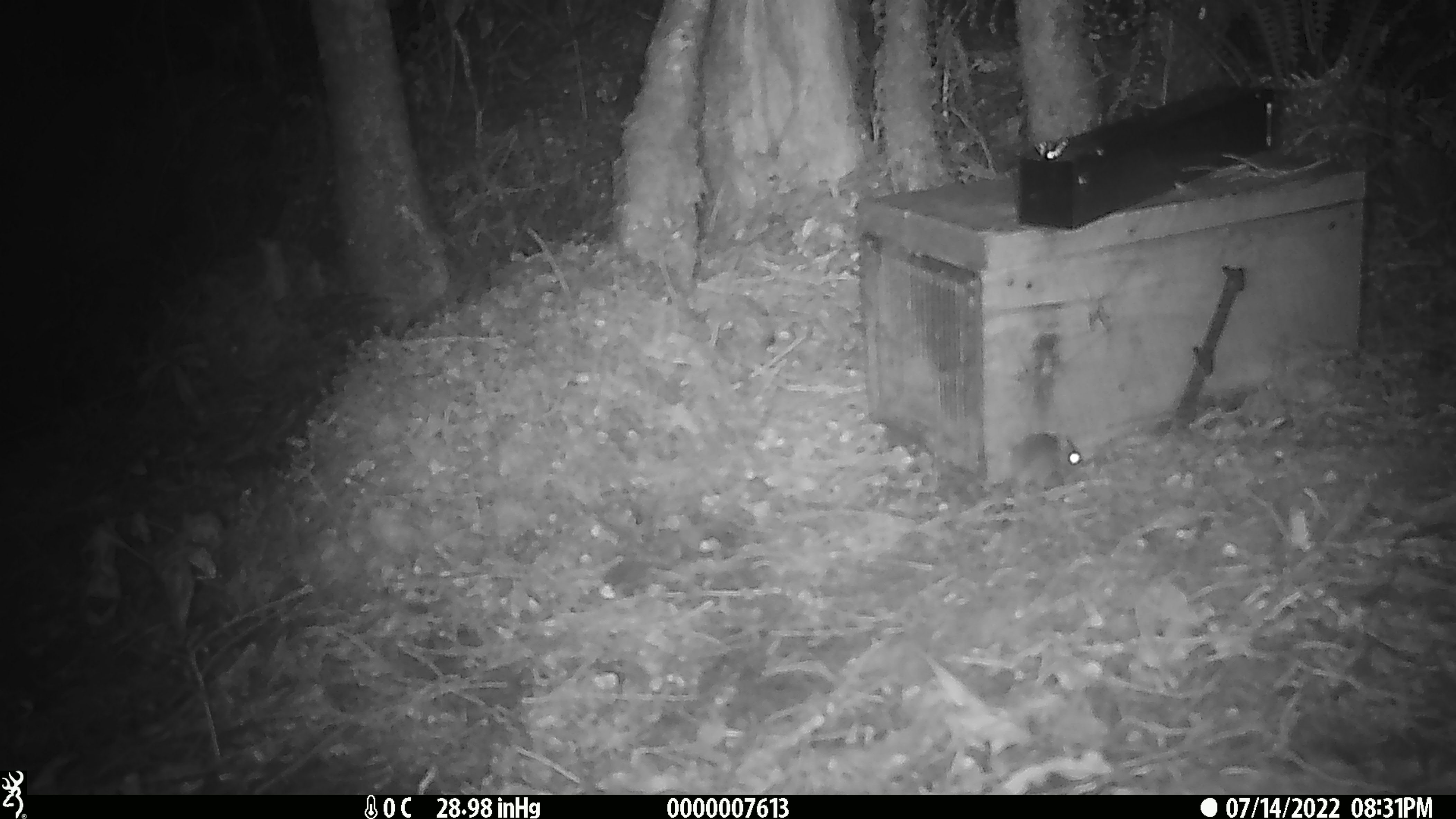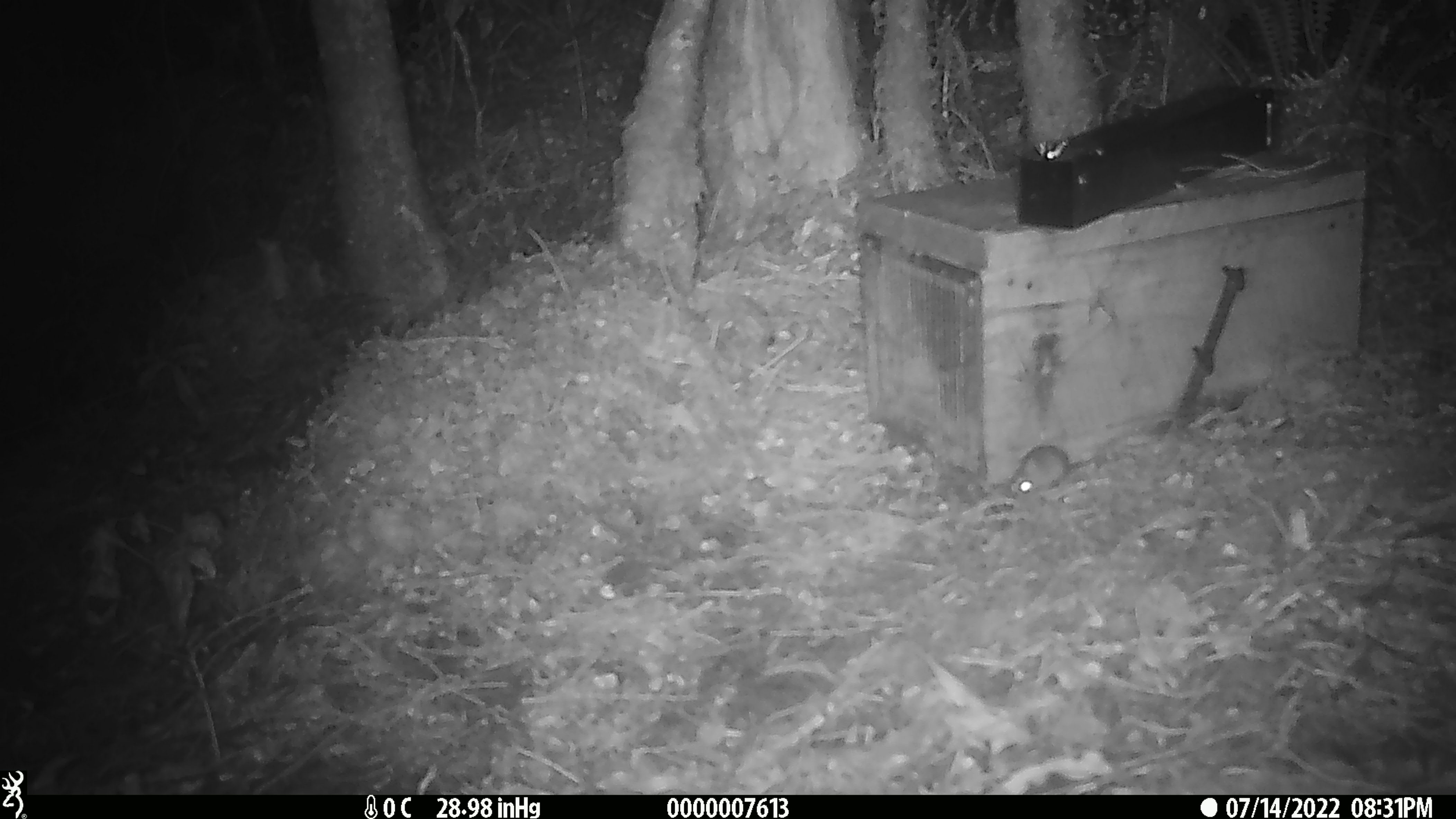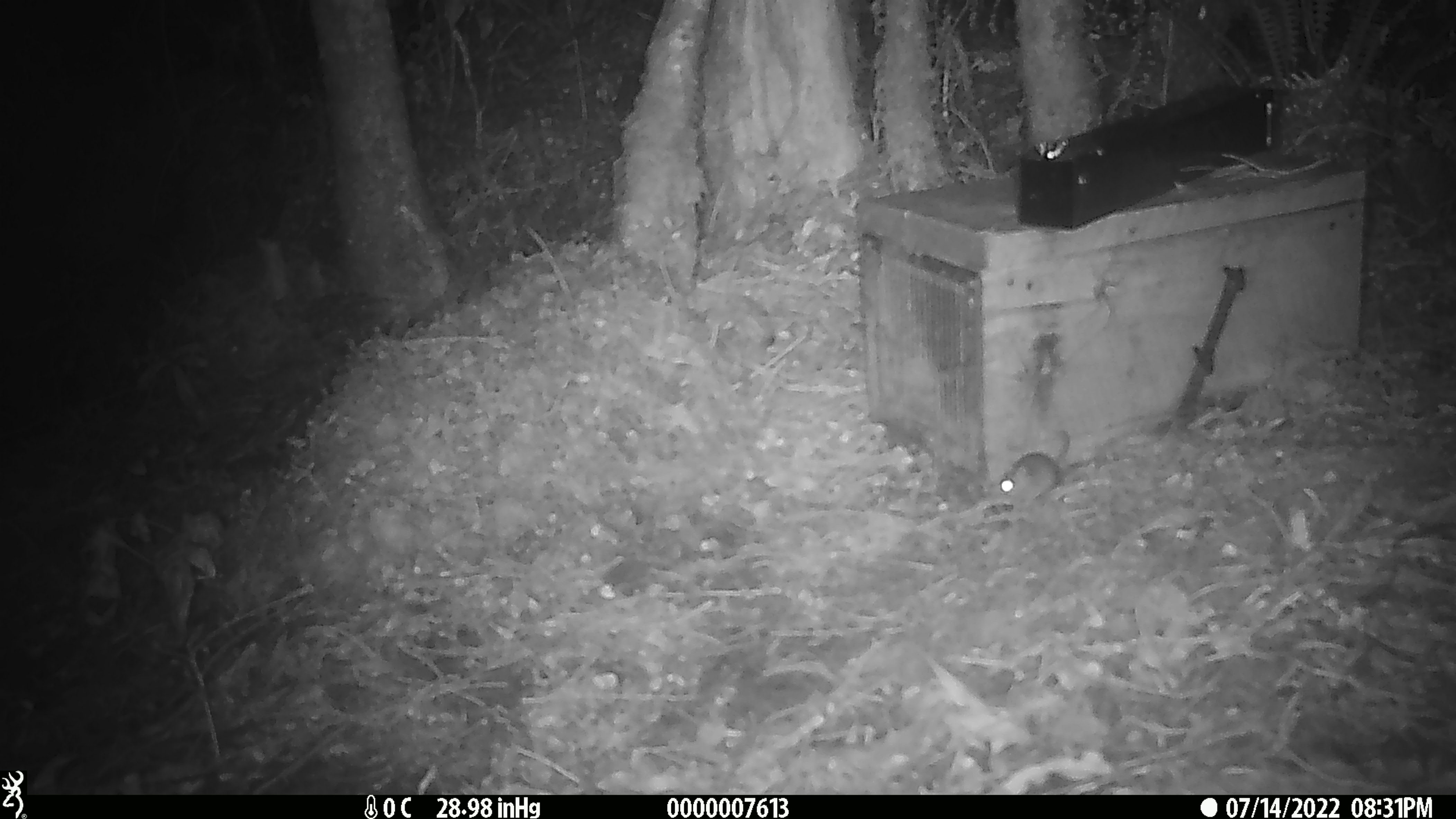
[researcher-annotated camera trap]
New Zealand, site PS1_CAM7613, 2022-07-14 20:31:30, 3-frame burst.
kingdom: Animalia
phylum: Chordata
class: Mammalia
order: Rodentia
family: Muridae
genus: Mus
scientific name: Mus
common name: mouse